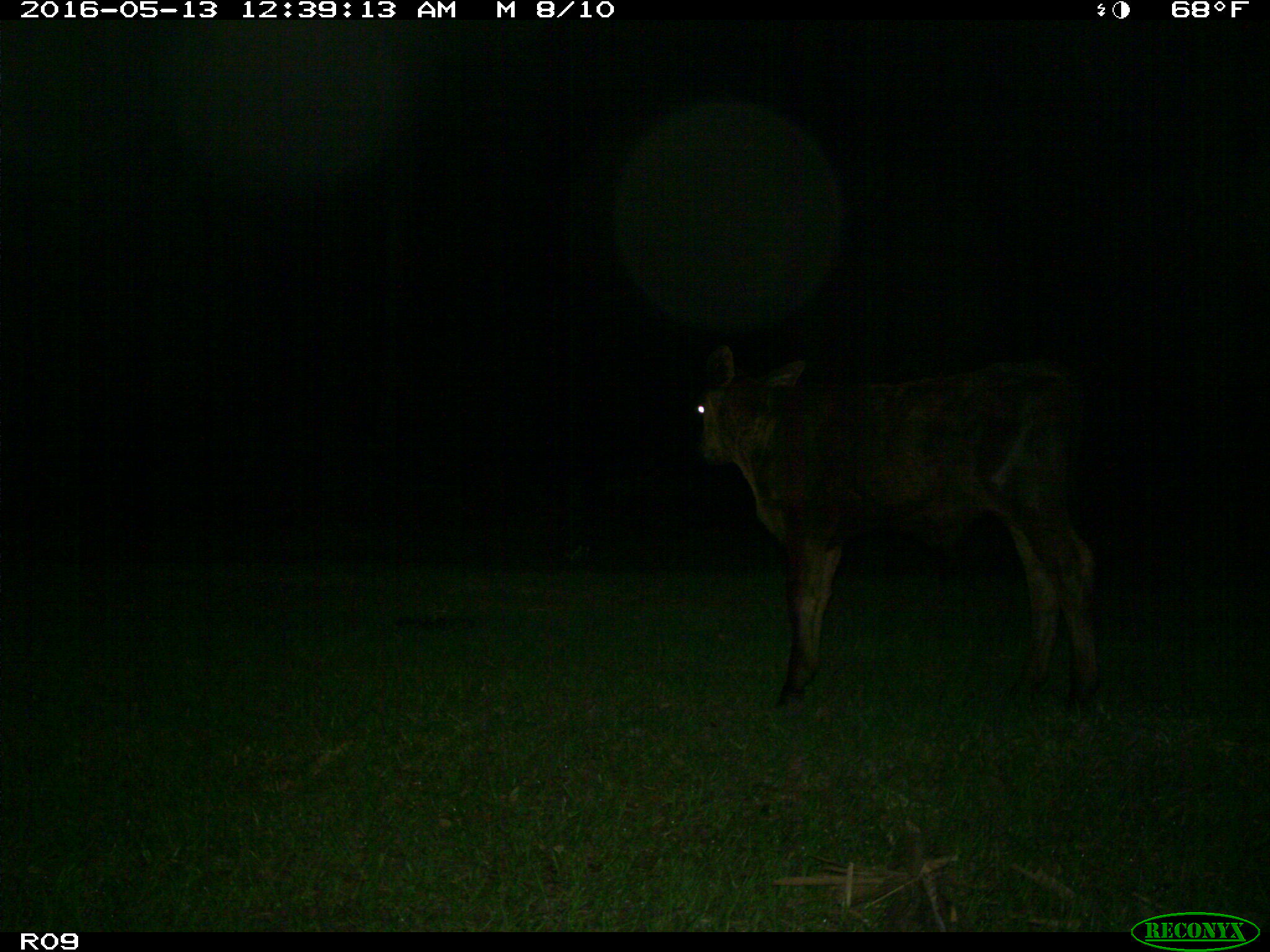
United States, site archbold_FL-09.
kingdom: Animalia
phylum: Chordata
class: Mammalia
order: Artiodactyla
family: Bovidae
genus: Bos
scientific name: Bos taurus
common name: domestic cow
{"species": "Bos taurus (domestic cow)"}